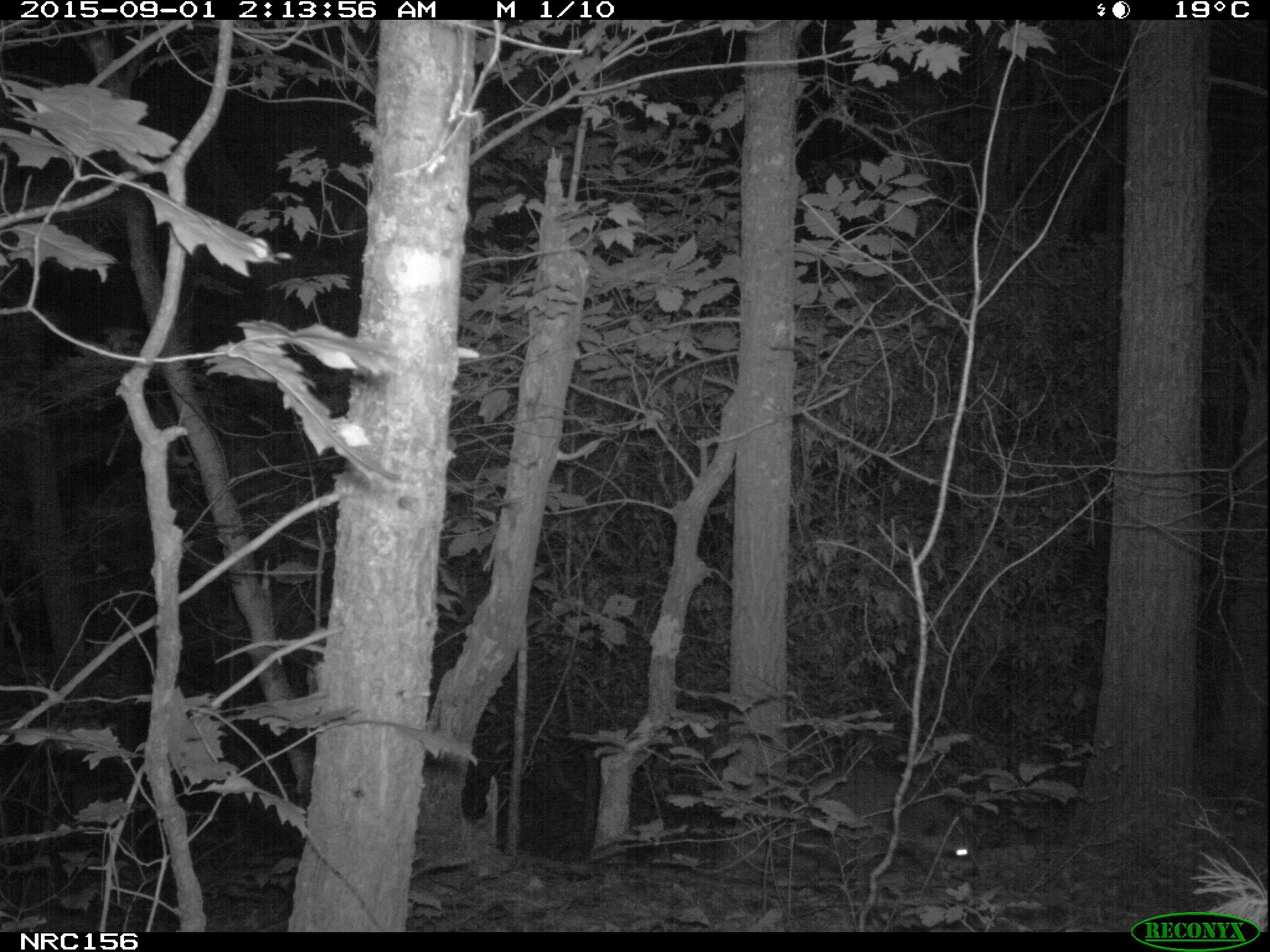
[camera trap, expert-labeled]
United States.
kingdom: Animalia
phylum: Chordata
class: Mammalia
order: Carnivora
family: Procyonidae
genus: Procyon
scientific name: Procyon lotor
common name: northern raccoon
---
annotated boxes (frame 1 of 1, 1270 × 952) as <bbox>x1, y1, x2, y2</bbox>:
Northern Raccoon: <bbox>784, 762, 996, 883</bbox>